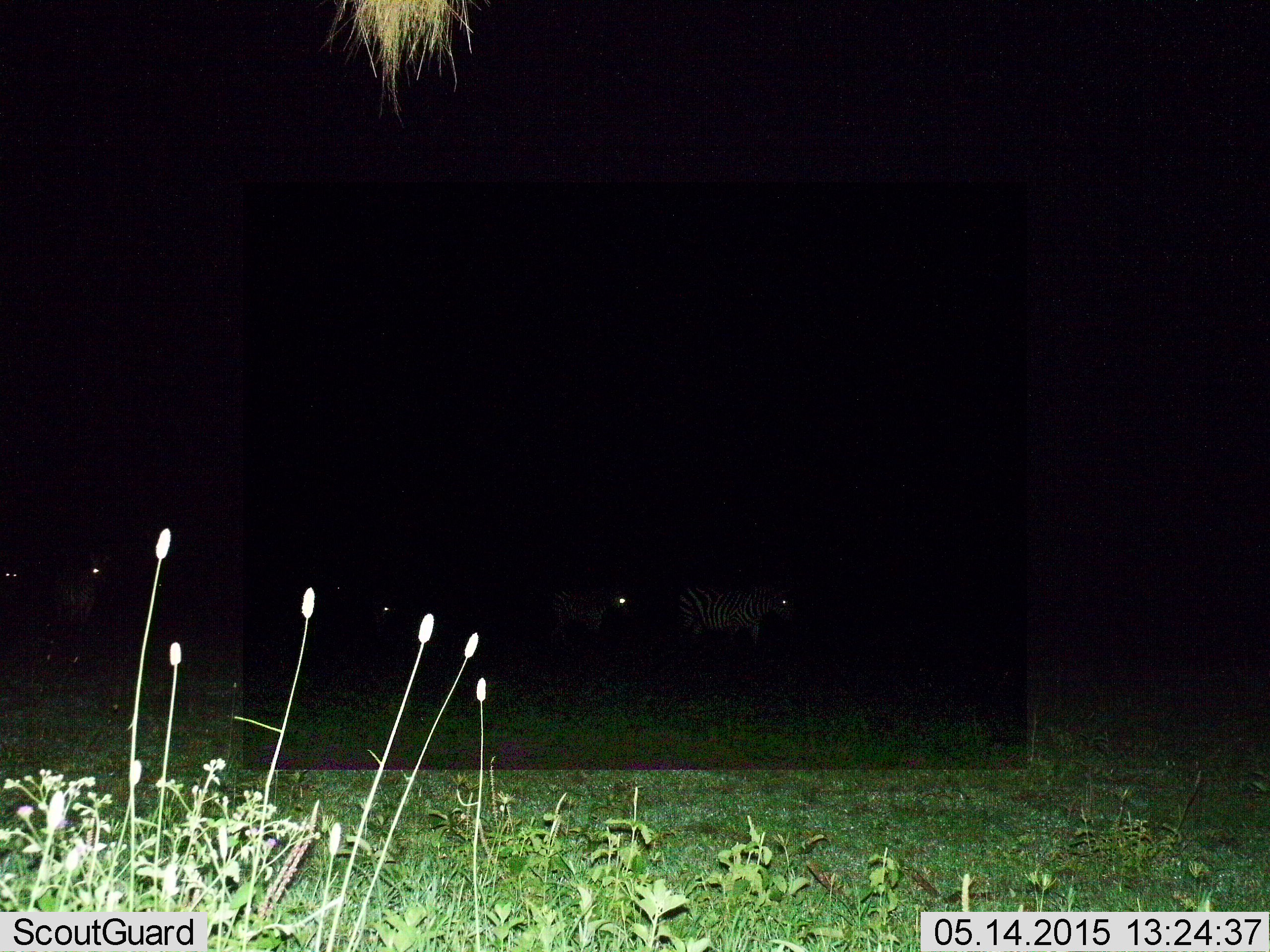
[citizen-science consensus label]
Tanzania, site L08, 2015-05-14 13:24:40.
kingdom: Animalia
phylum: Chordata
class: Mammalia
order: Perissodactyla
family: Equidae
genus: Equus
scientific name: Equus quagga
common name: plains zebra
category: zebra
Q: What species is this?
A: Zebra (plains zebra) (Equus quagga).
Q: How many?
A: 5.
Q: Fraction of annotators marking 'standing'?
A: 30%.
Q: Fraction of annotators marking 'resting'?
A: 0%.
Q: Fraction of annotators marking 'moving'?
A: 80%.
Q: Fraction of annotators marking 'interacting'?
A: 0%.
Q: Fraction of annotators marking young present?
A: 10%.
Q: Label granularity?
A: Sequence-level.